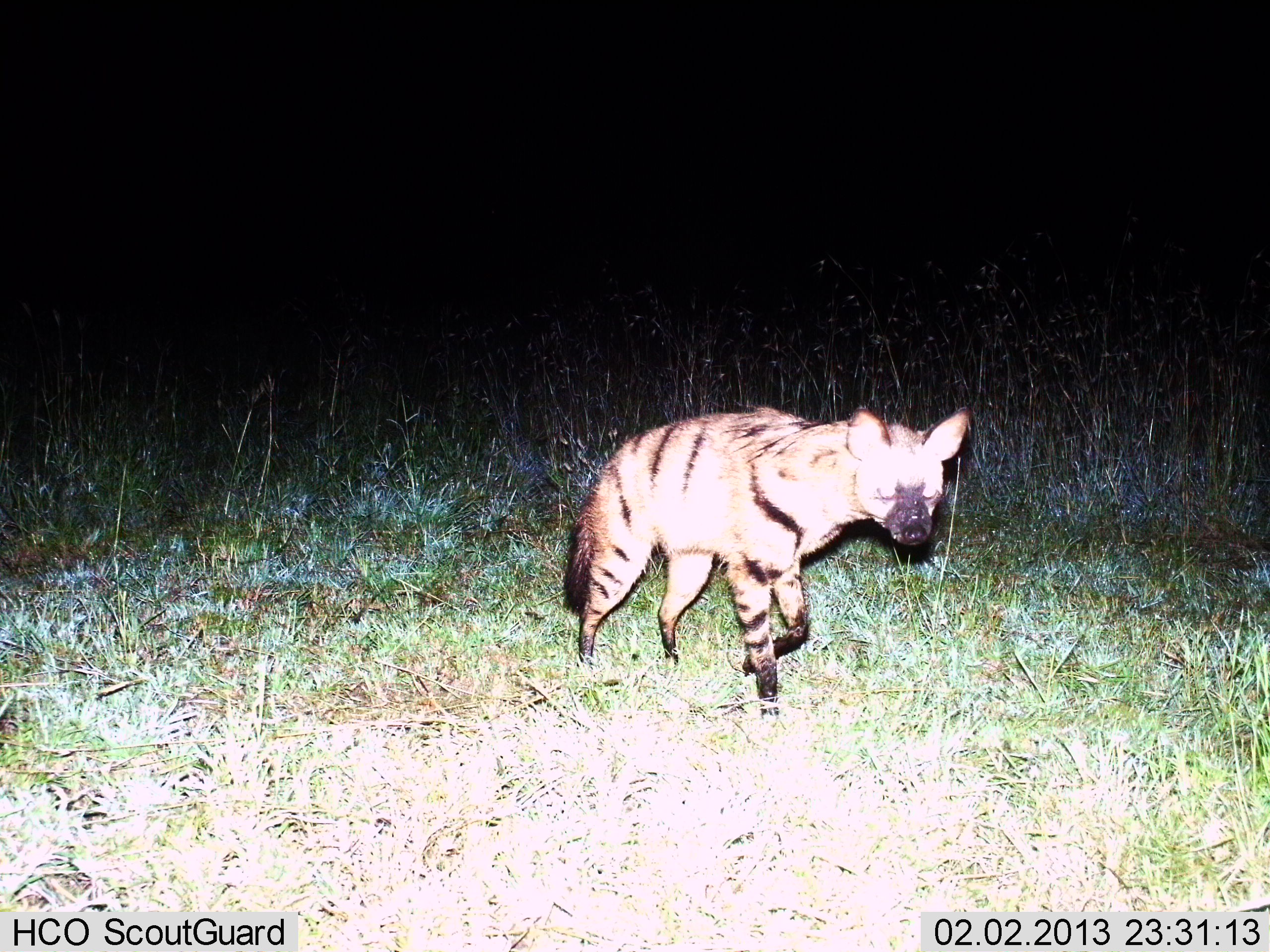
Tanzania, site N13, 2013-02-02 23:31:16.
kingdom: Animalia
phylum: Chordata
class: Mammalia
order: Carnivora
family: Hyaenidae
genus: Hyaena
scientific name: Hyaena hyaena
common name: striped hyena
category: hyenastriped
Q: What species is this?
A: Hyenastriped (striped hyena) (Hyaena hyaena).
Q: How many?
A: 1.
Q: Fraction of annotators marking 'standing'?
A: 12%.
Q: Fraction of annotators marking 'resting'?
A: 0%.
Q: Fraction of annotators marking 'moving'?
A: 88%.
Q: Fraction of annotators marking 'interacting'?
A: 0%.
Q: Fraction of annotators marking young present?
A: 0%.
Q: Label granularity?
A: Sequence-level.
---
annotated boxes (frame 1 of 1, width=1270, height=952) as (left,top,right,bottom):
animal: (560,397,976,737)